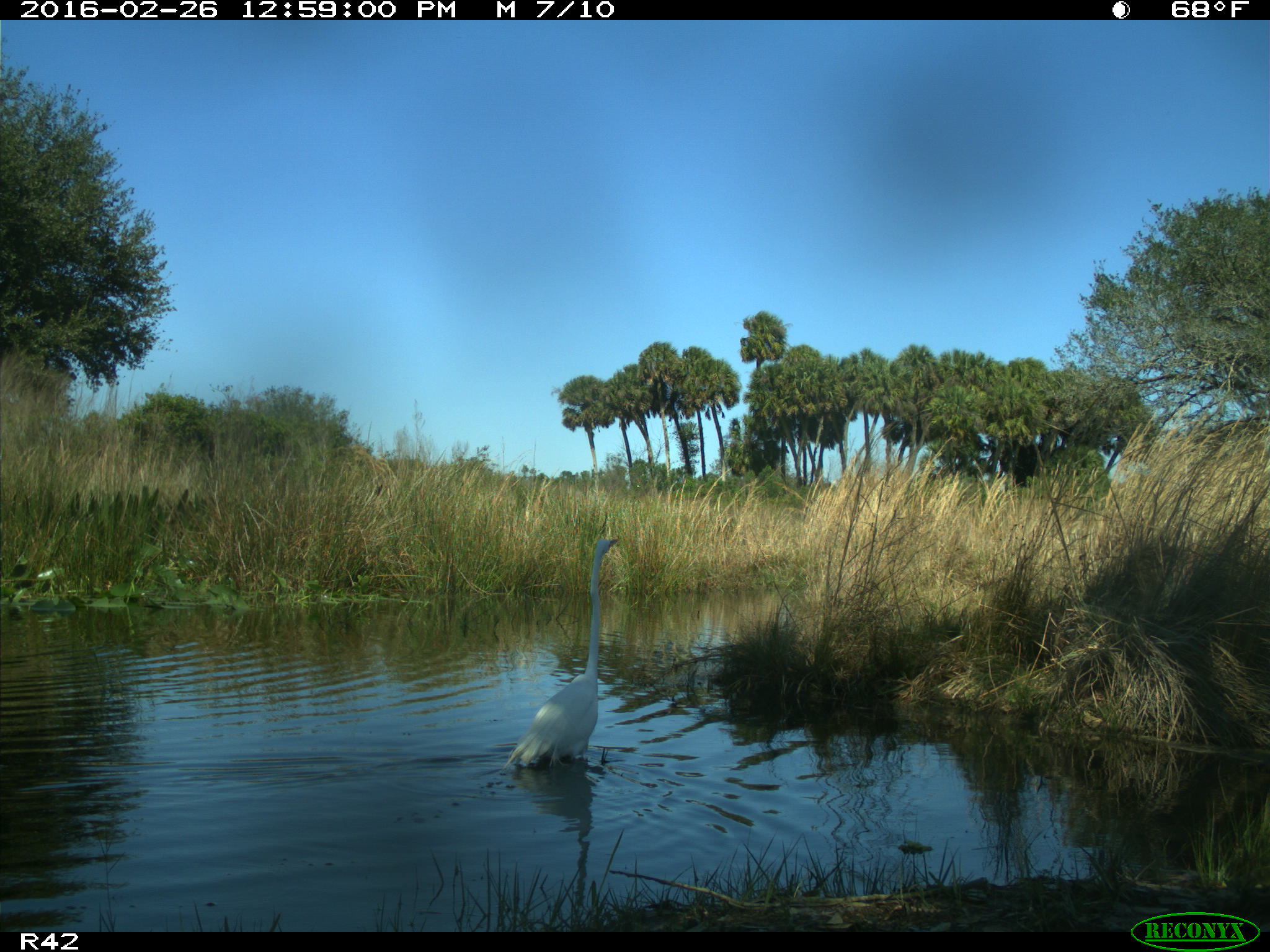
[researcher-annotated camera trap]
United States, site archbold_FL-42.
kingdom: Animalia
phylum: Chordata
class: Aves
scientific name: Aves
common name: birds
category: unidentified bird